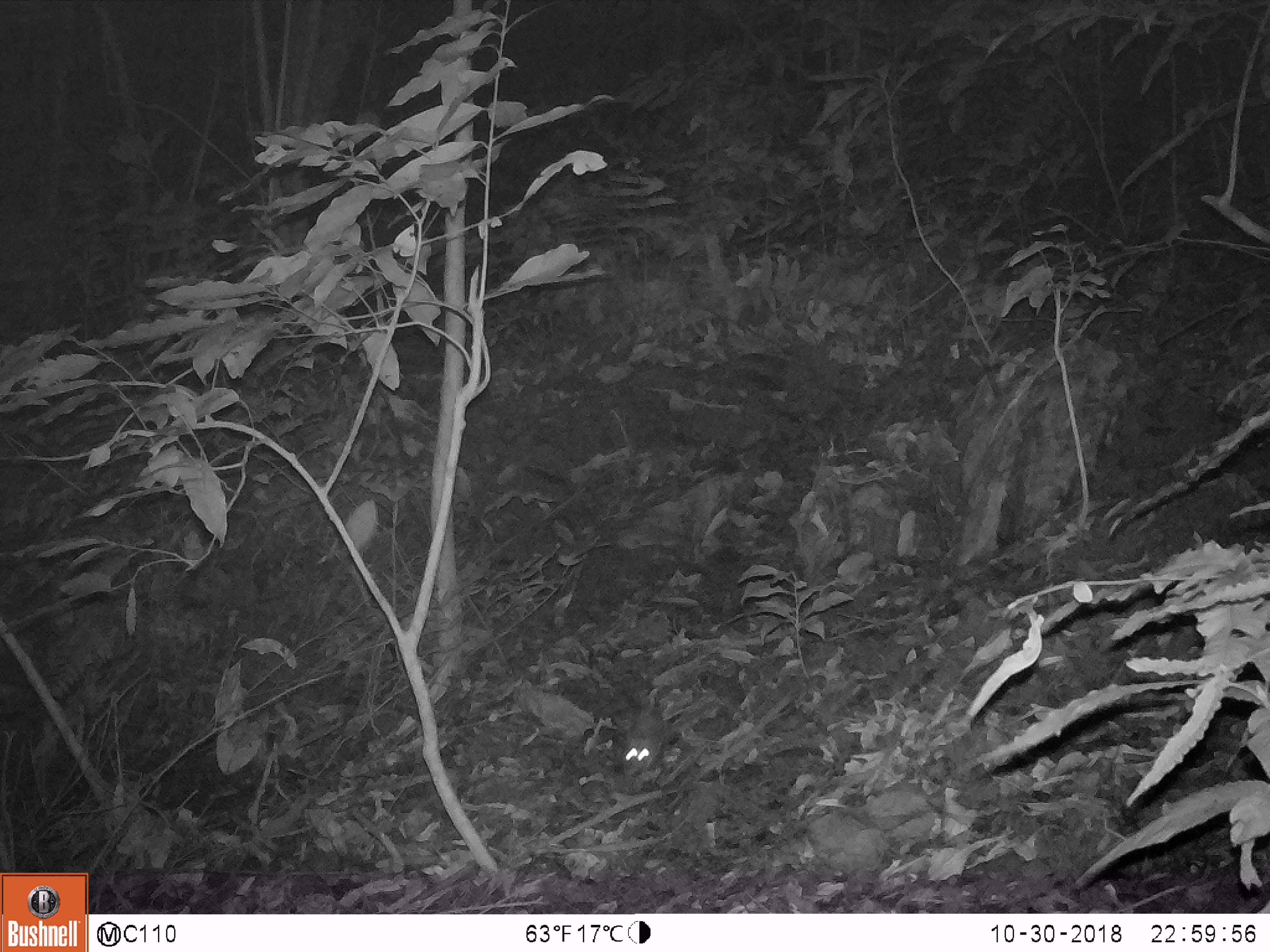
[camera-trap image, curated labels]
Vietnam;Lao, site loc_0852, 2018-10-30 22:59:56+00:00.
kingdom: Animalia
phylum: Chordata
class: Mammalia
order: Rodentia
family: Muridae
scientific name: Muridae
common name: old-world mice and rats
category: unidentified murid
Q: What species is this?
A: Unidentified murid (old-world mice and rats) (Muridae).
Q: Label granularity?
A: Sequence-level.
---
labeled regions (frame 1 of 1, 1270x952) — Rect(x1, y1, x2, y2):
unidentified murid: Rect(621, 687, 663, 775)